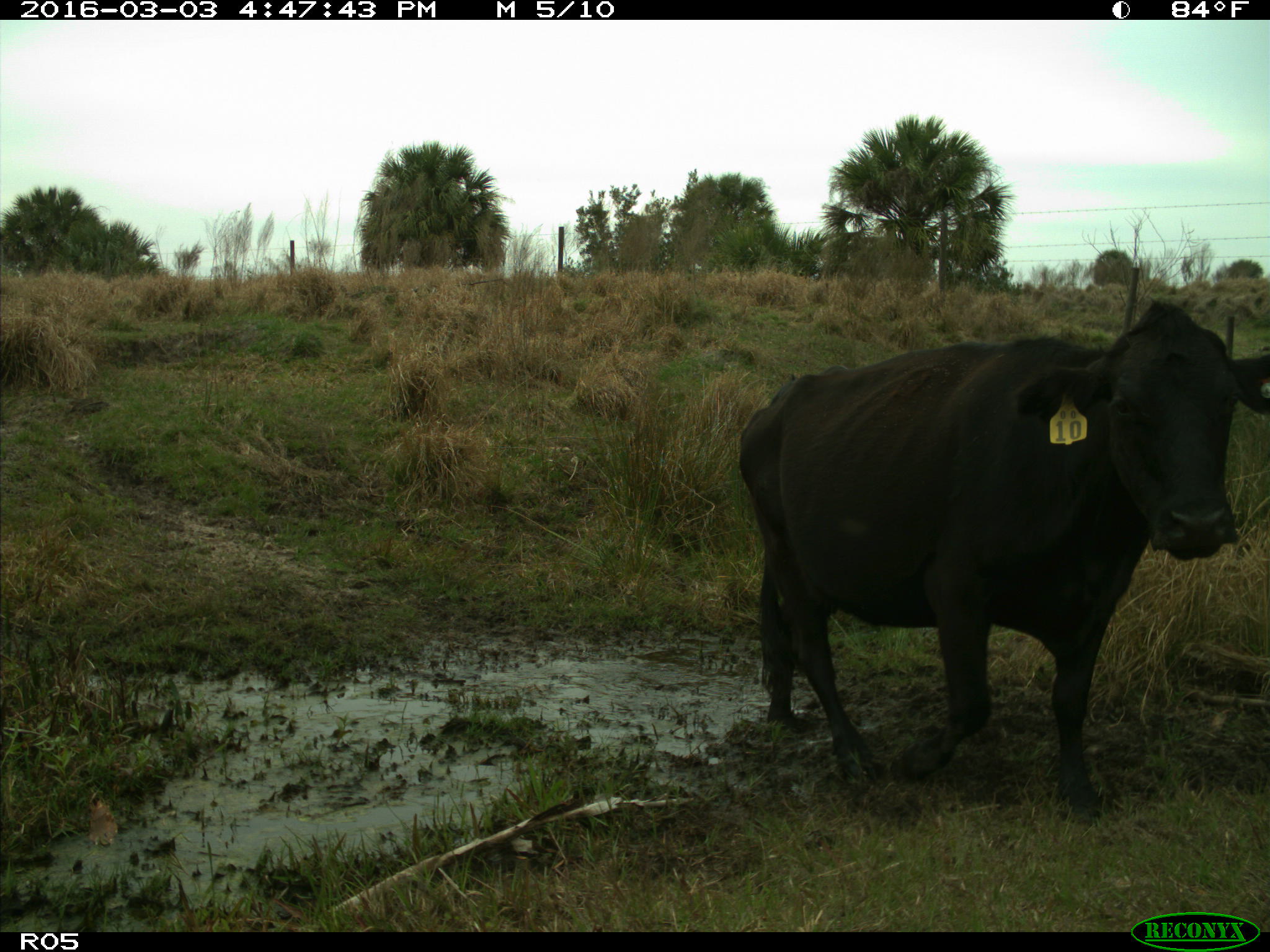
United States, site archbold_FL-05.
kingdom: Animalia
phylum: Chordata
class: Mammalia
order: Artiodactyla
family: Bovidae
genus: Bos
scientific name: Bos taurus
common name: domestic cow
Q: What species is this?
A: Bos taurus (domestic cow).